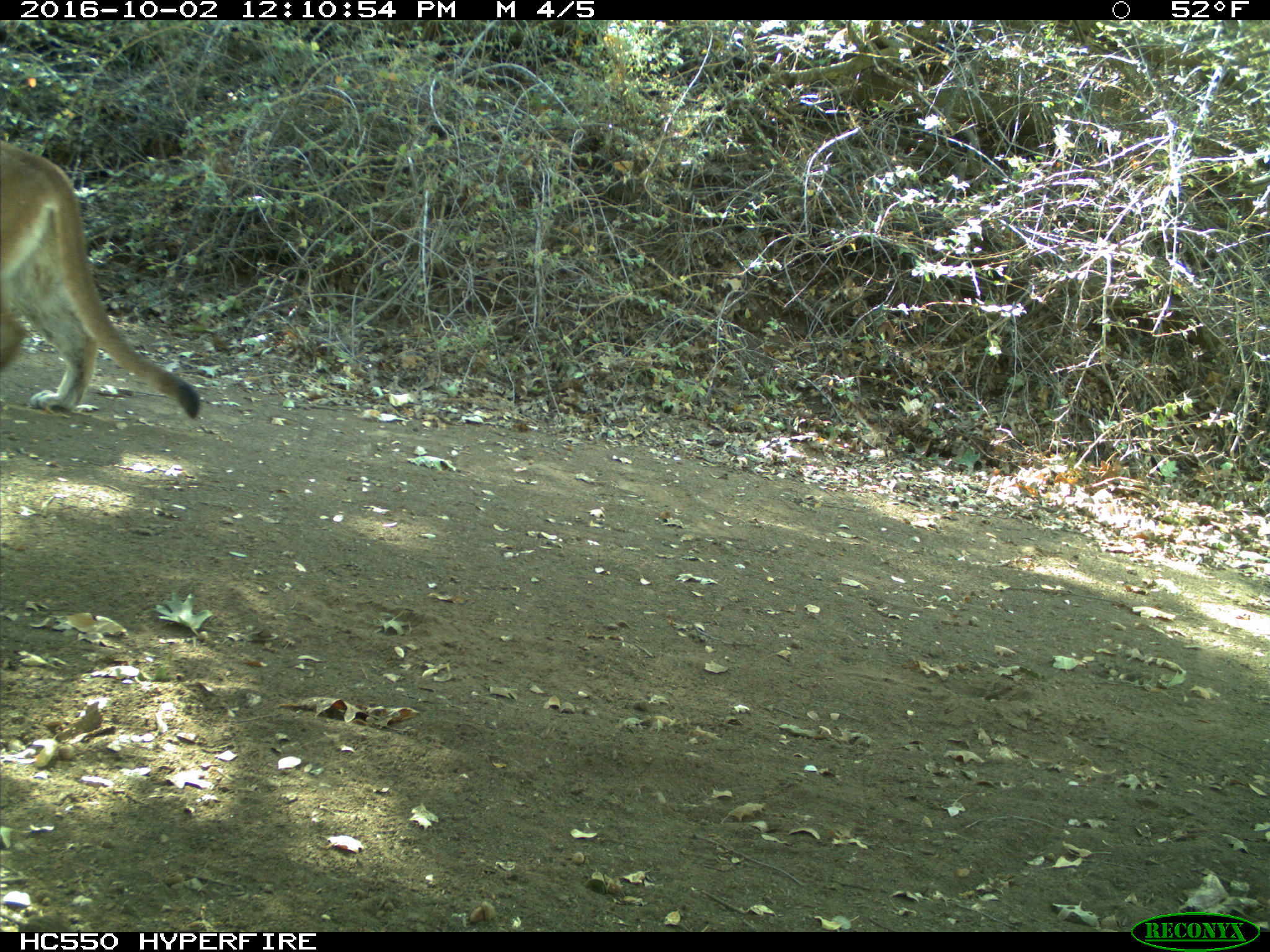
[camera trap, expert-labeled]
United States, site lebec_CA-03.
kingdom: Animalia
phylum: Chordata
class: Mammalia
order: Carnivora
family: Felidae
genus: Puma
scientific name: Puma concolor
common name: mountain lion